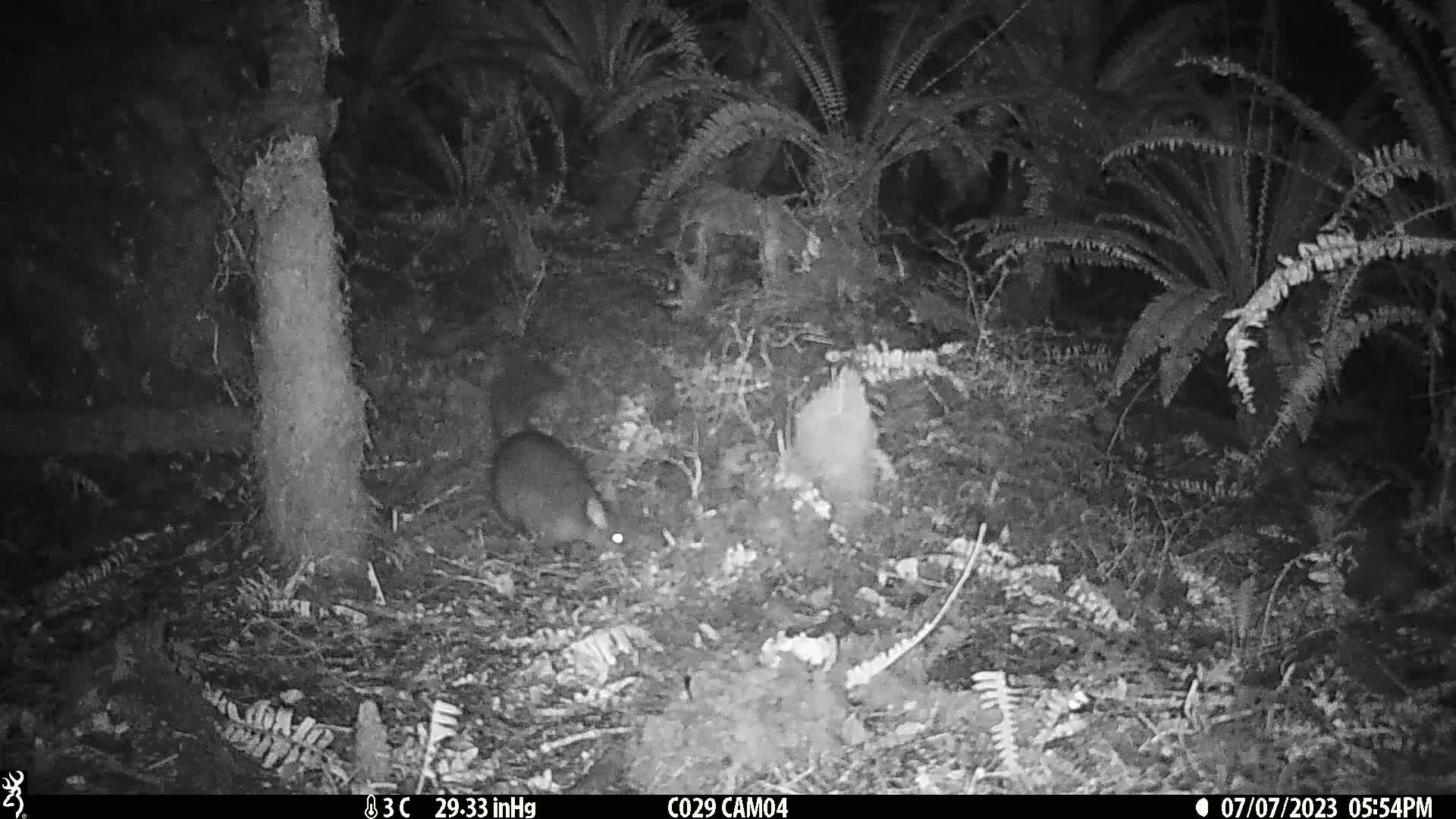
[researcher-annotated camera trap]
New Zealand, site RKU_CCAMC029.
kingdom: Animalia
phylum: Chordata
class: Mammalia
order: Diprotodontia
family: Phalangeridae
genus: Trichosurus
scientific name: Trichosurus vulpecula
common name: common brushtail possum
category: possum